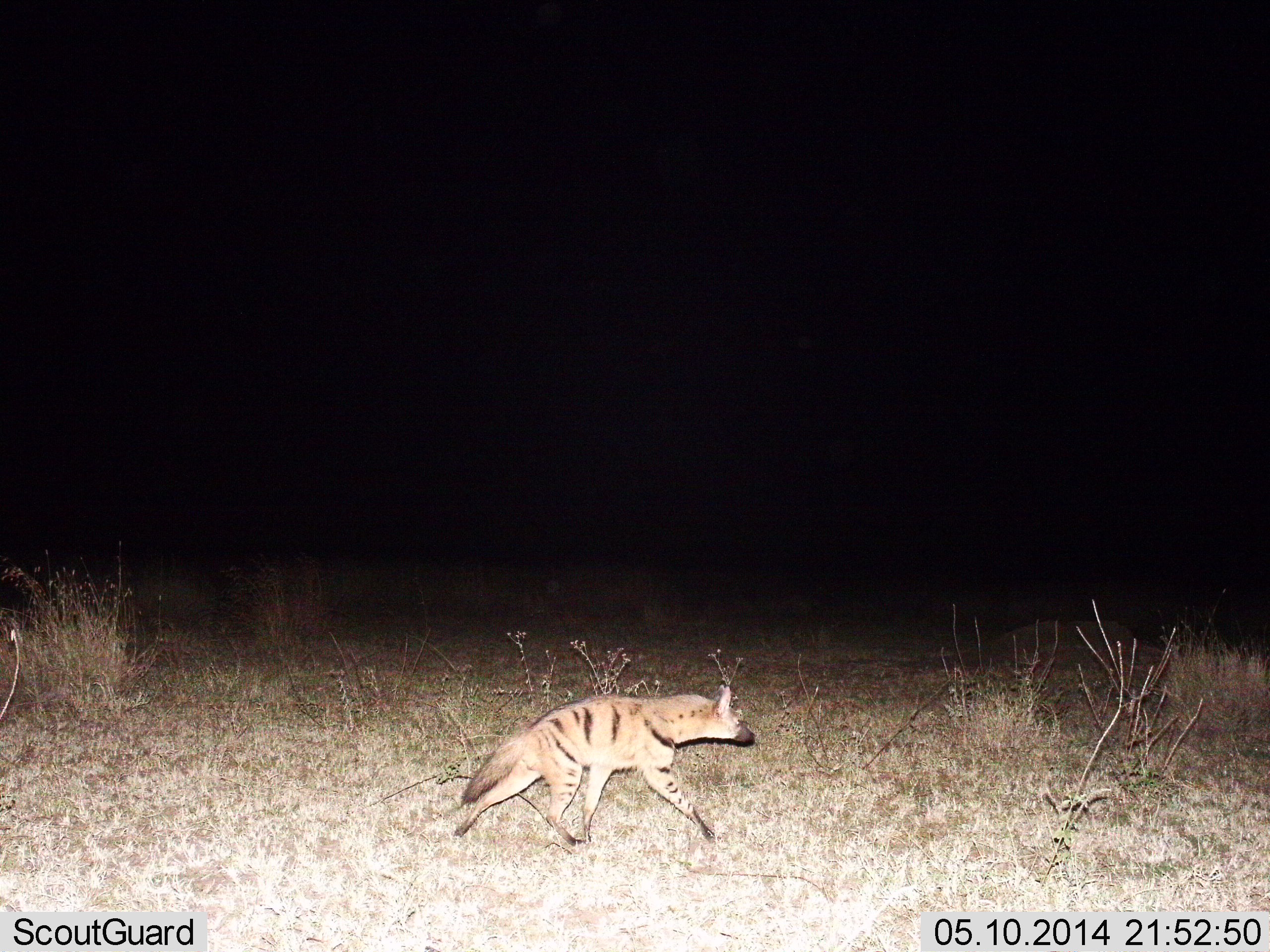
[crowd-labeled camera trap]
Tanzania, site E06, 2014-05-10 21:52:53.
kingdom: Animalia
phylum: Chordata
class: Mammalia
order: Carnivora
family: Hyaenidae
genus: Proteles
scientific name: Proteles cristatus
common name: aardwolf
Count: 1.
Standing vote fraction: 0%.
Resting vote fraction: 0%.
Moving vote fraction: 100%.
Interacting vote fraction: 0%.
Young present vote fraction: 0%.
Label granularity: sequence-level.